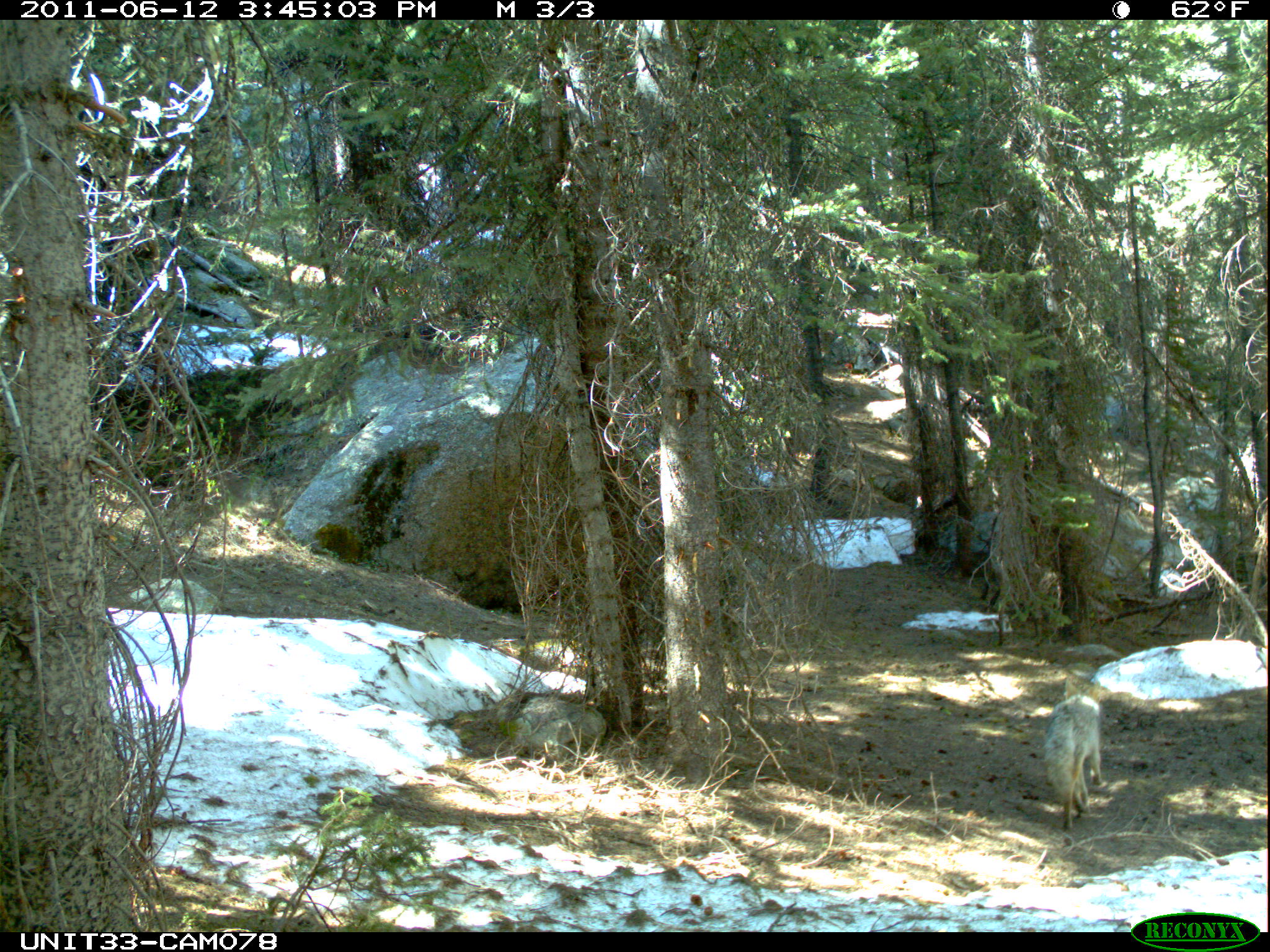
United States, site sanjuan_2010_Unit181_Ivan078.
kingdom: Animalia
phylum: Chordata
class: Mammalia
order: Carnivora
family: Canidae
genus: Canis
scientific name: Canis latrans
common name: coyote